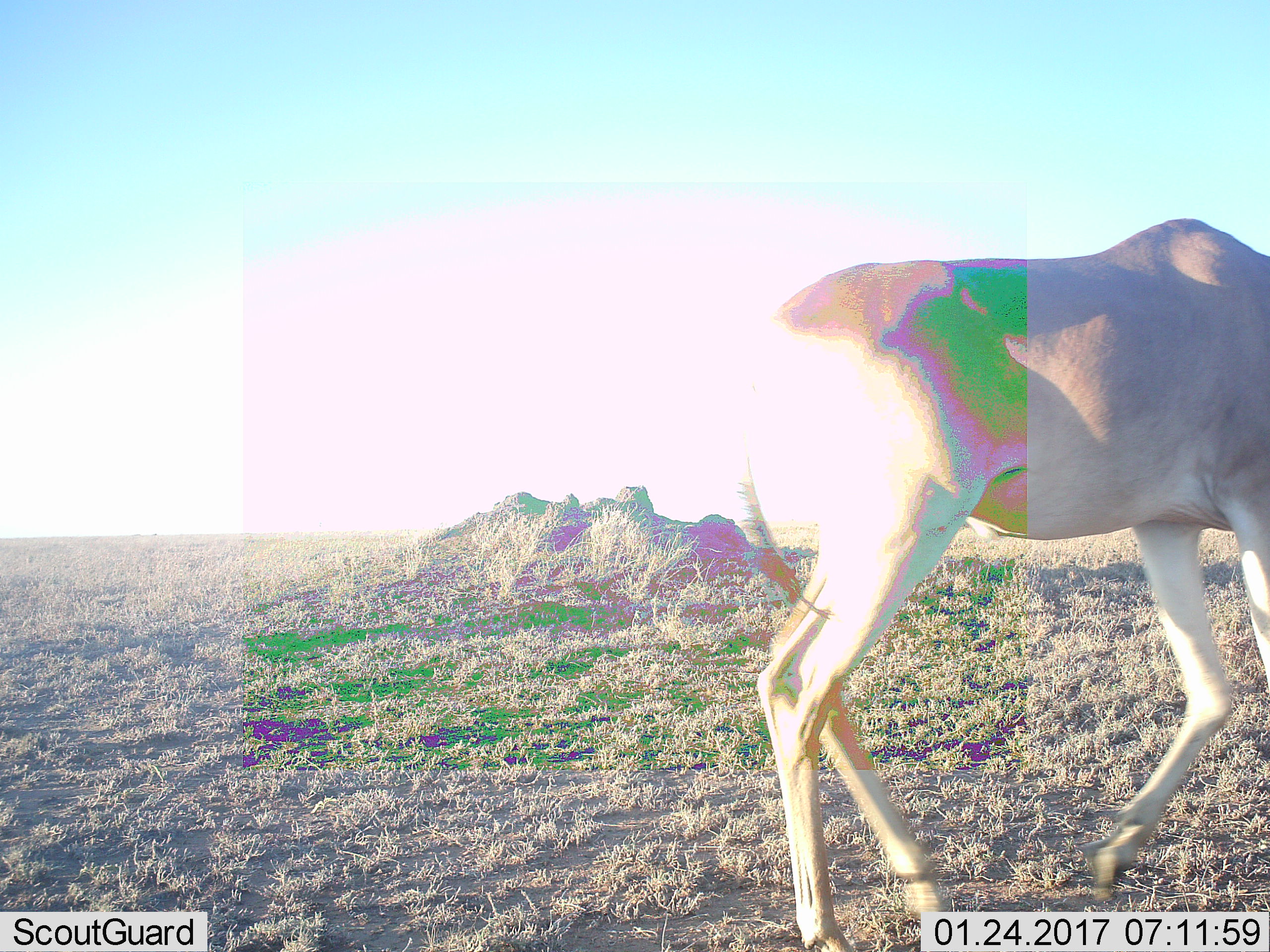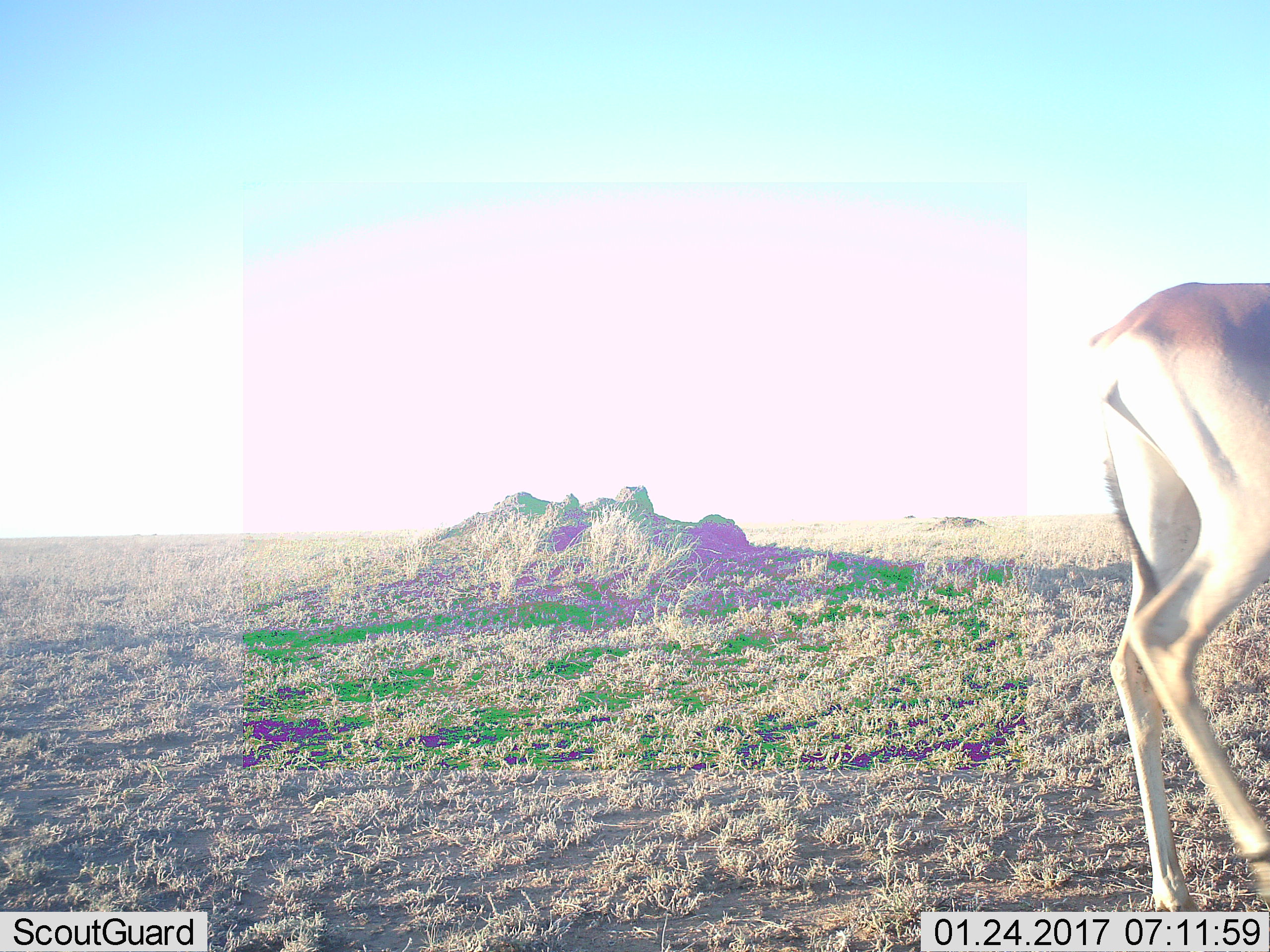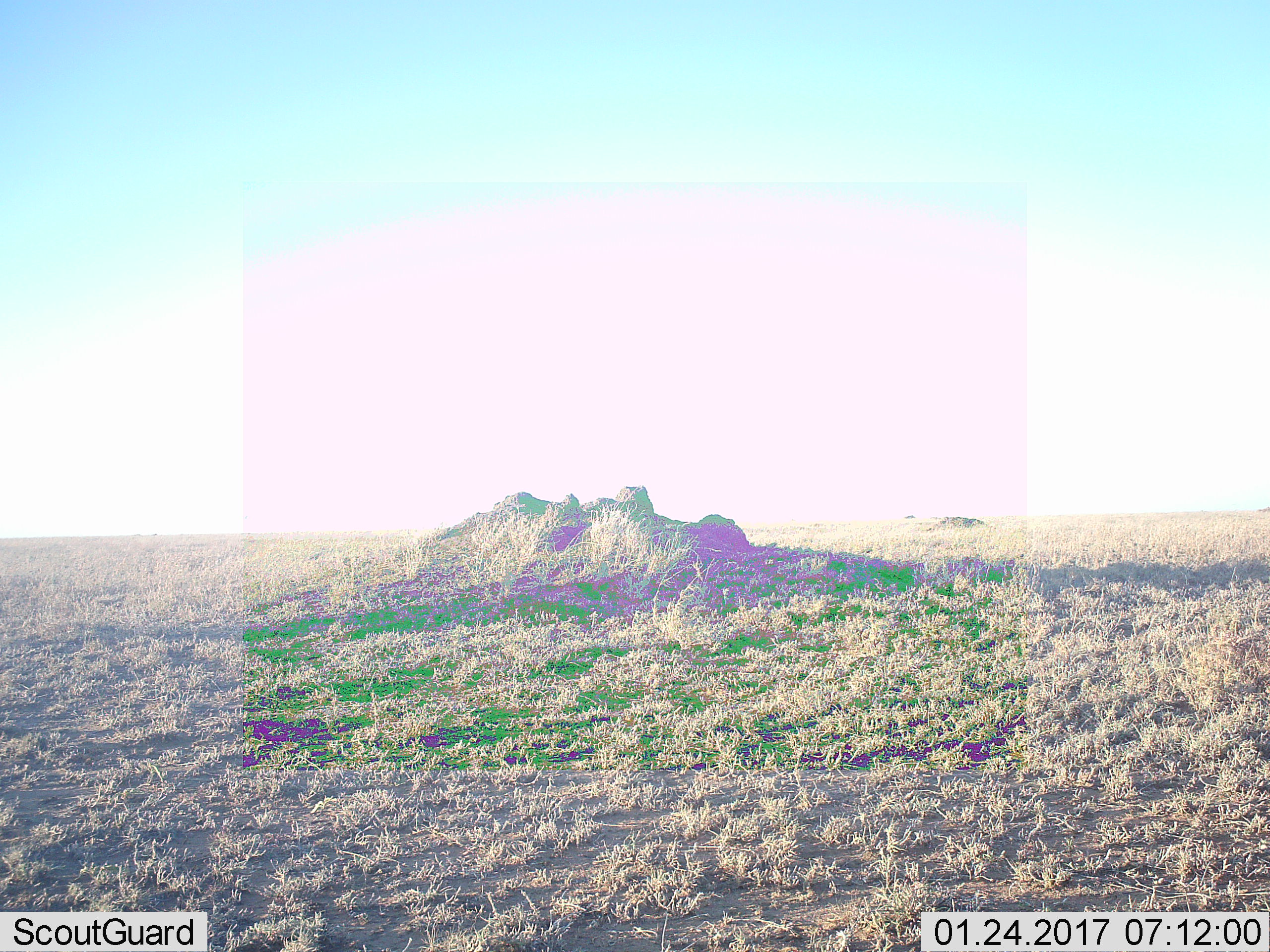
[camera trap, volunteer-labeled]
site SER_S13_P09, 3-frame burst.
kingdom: Animalia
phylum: Chordata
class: Mammalia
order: Artiodactyla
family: Bovidae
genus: Alcelaphus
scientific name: Alcelaphus buselaphus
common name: hartebeest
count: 1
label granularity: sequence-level